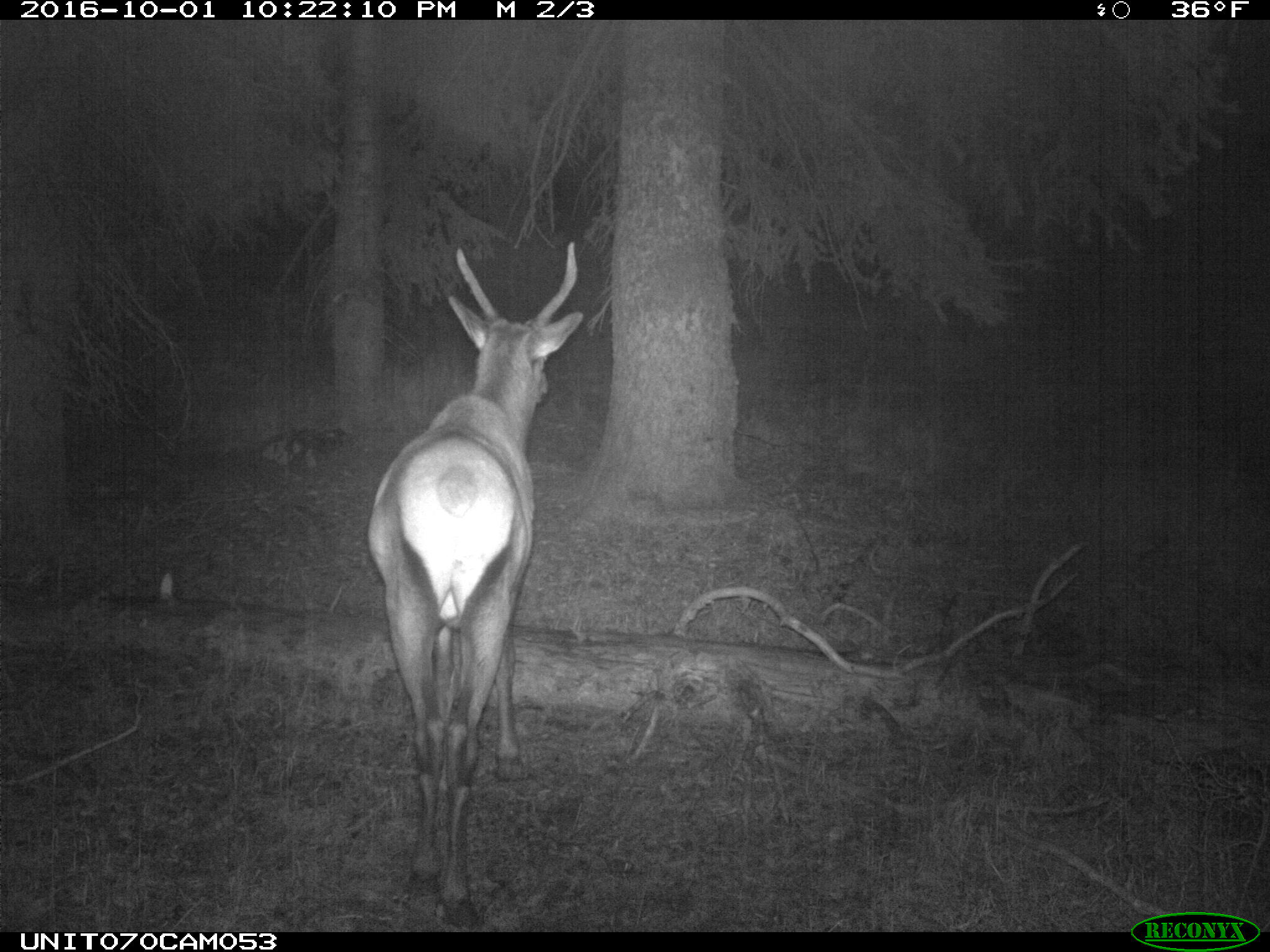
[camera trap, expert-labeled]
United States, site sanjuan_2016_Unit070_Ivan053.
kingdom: Animalia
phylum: Chordata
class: Mammalia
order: Artiodactyla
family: Cervidae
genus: Cervus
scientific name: Cervus elaphus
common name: red deer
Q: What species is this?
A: Cervus elaphus (red deer).